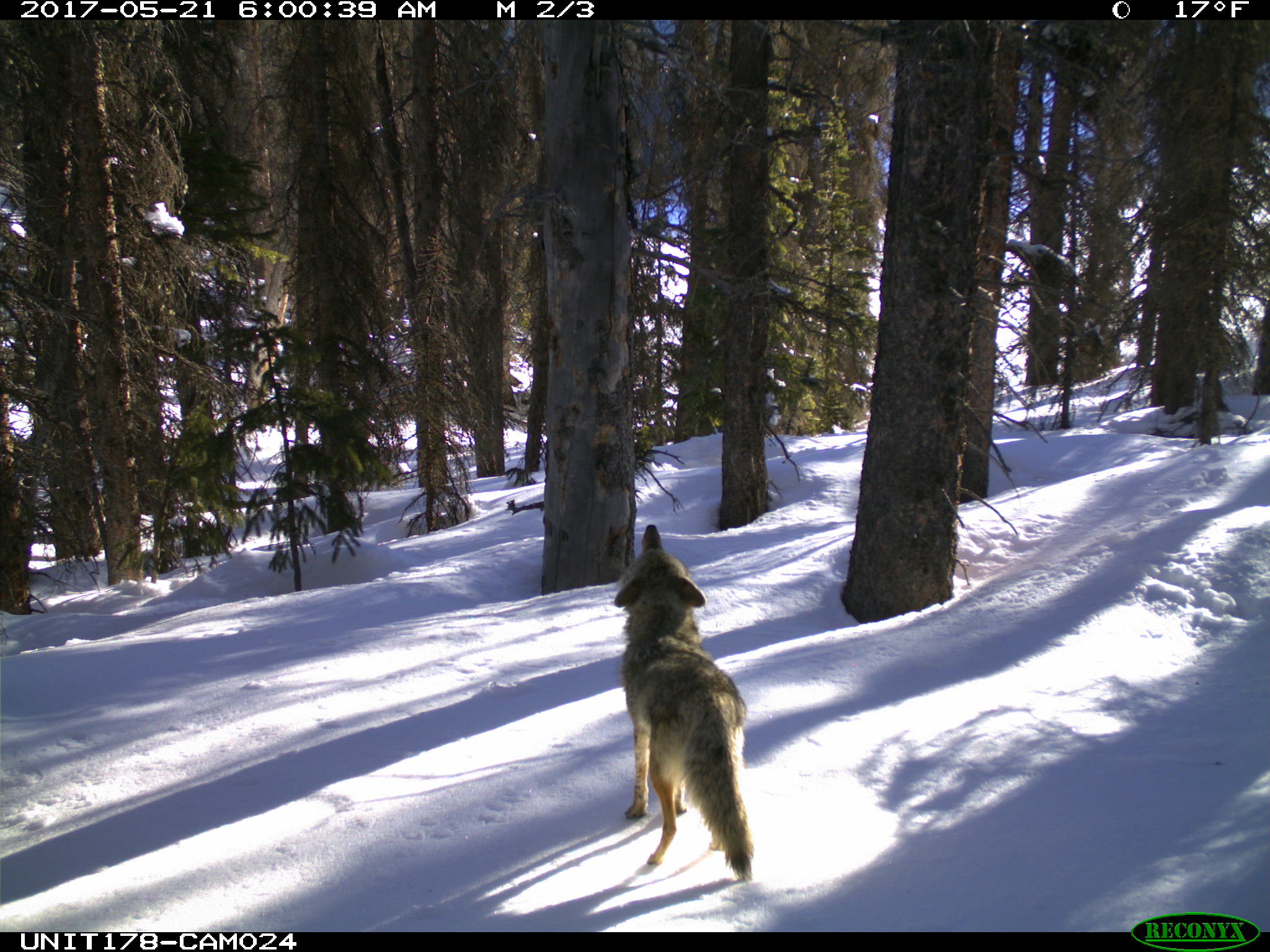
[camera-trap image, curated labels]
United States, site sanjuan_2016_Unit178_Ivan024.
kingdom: Animalia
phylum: Chordata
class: Mammalia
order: Carnivora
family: Canidae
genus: Canis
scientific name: Canis latrans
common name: coyote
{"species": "Canis latrans (coyote)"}